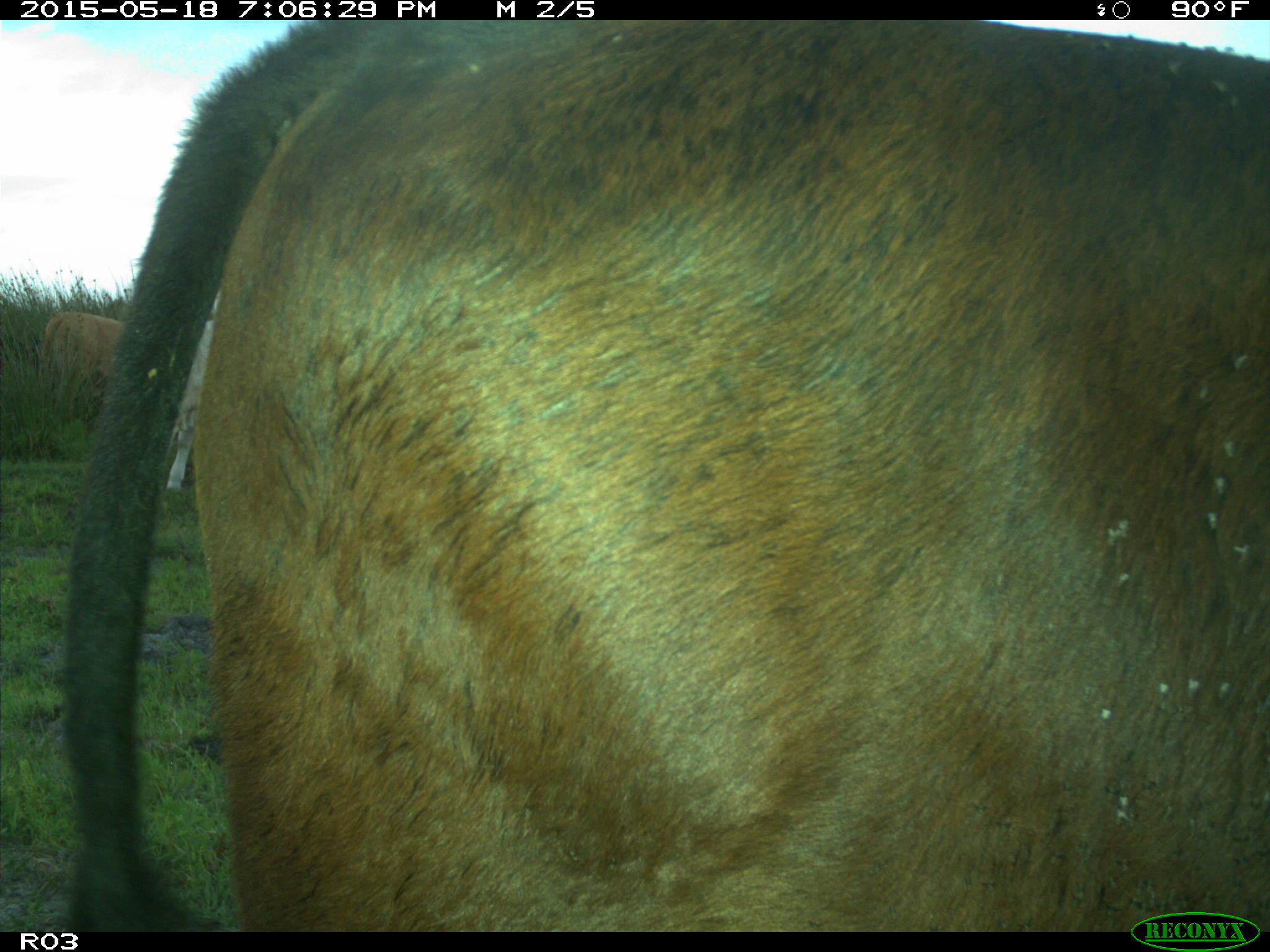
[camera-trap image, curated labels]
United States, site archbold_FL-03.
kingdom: Animalia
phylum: Chordata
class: Mammalia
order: Artiodactyla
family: Bovidae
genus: Bos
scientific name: Bos taurus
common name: domestic cow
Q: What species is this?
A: Bos taurus (domestic cow).